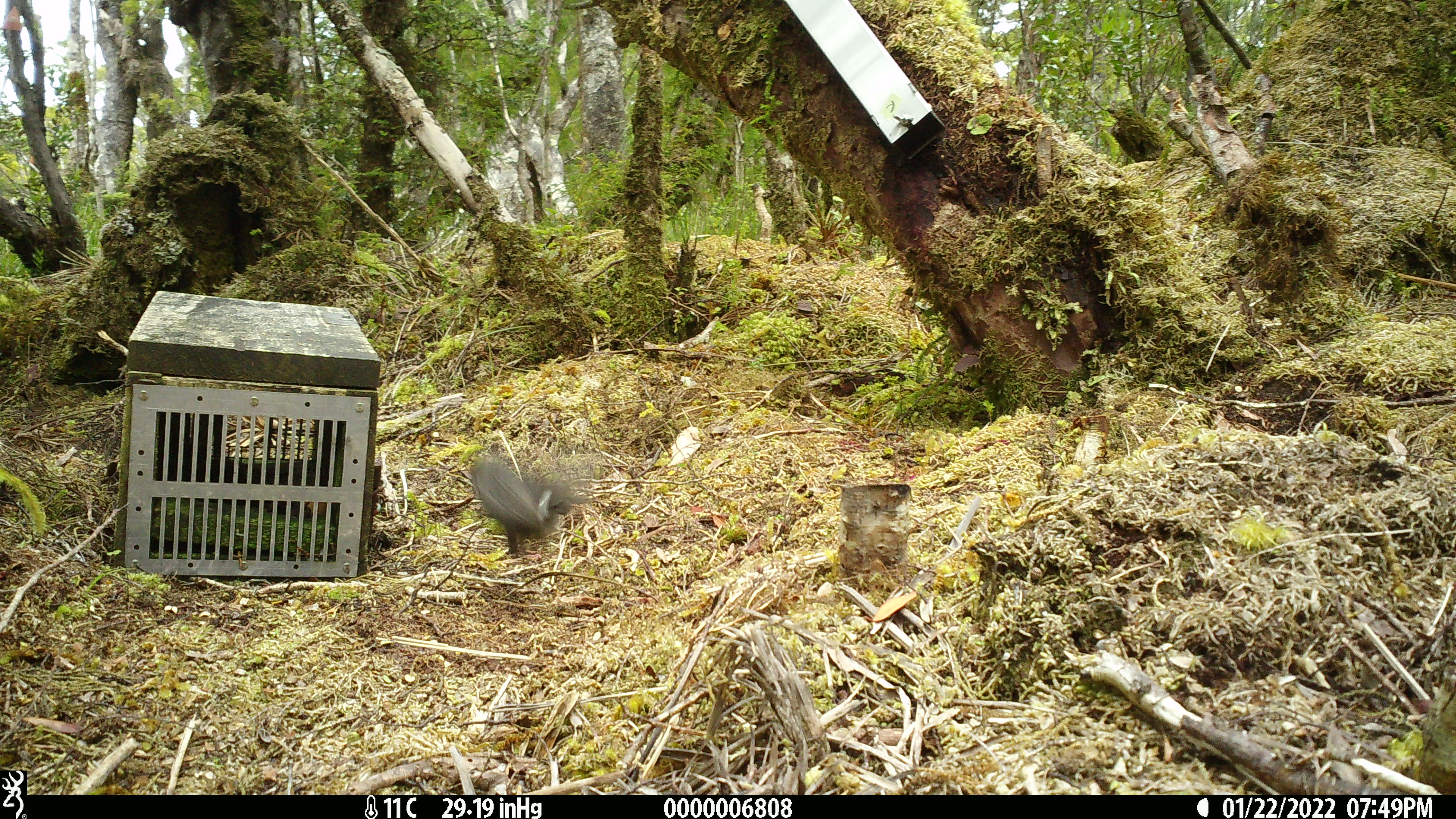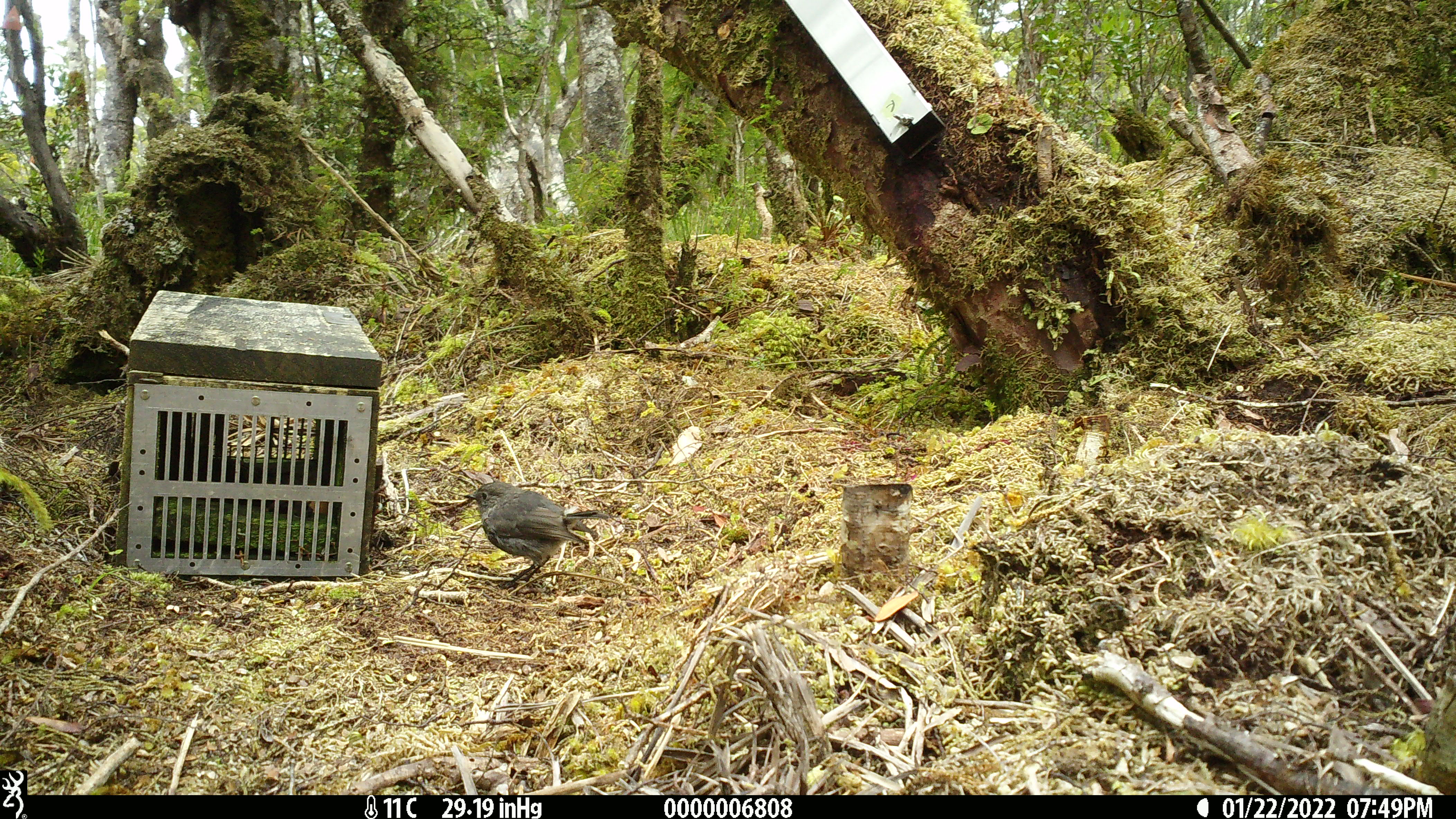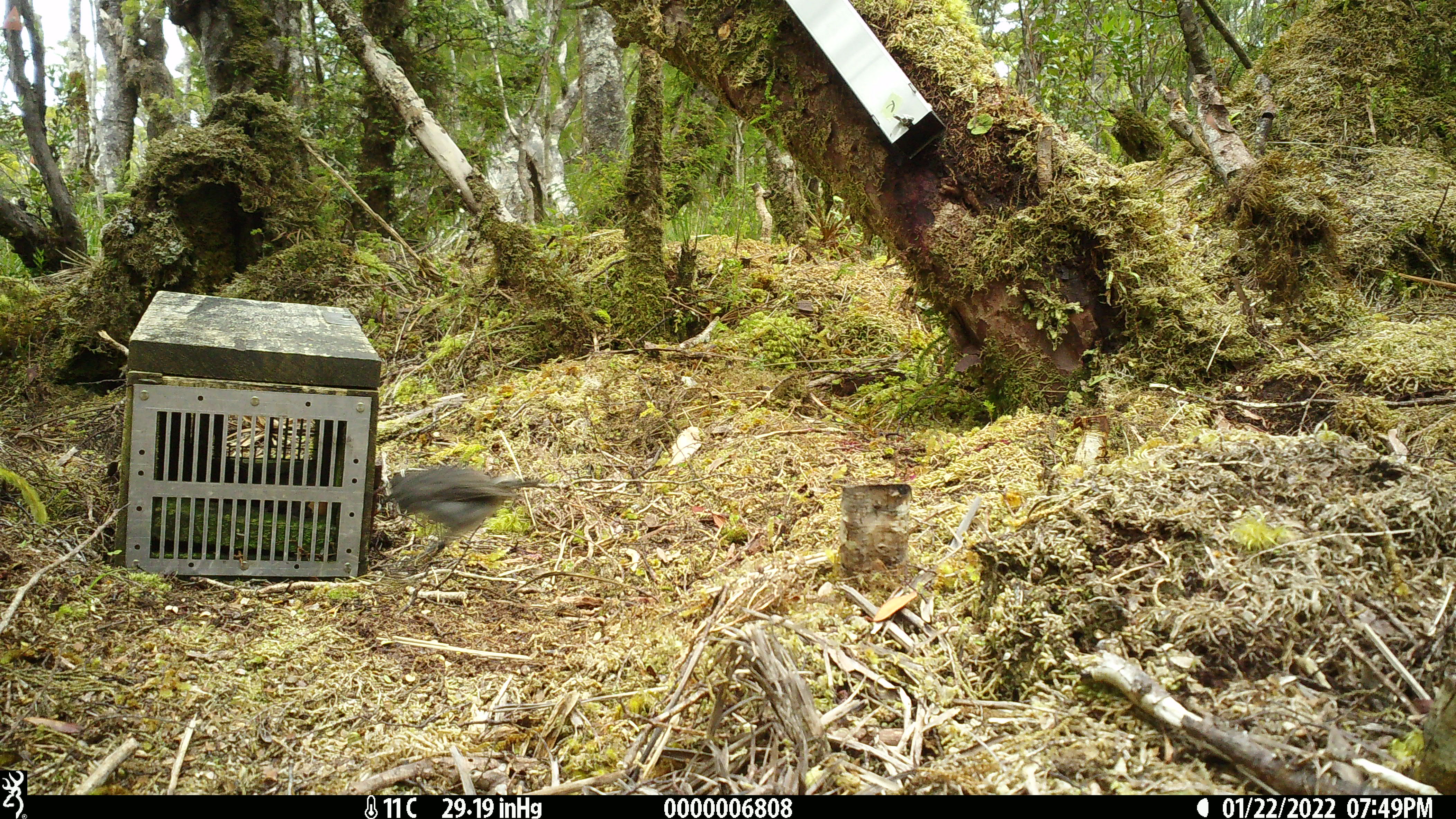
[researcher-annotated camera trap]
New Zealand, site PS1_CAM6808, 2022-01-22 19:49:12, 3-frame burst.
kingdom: Animalia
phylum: Chordata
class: Aves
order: Passeriformes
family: Petroicidae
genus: Petroica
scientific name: Petroica australis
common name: new zealand robin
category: robin